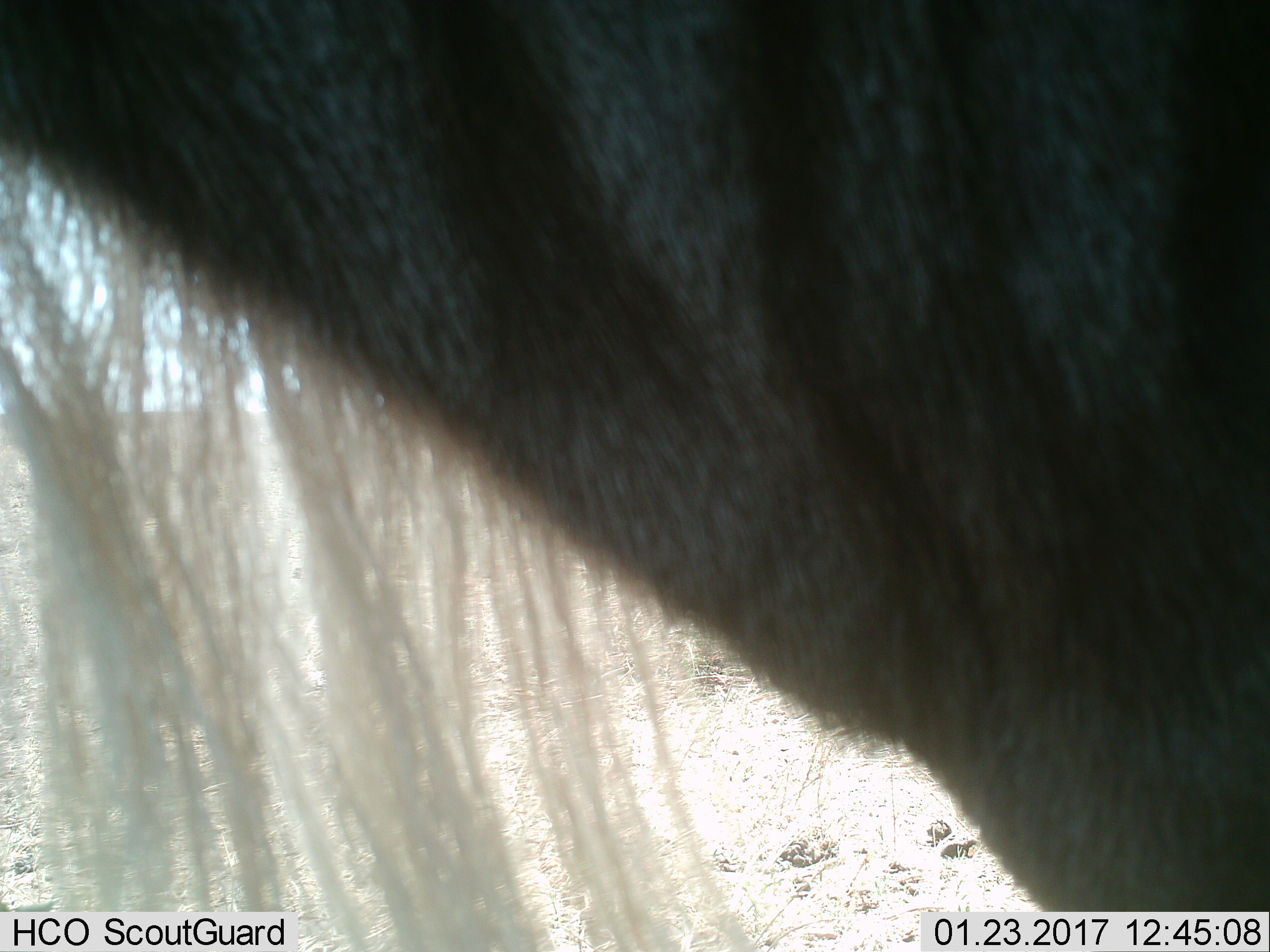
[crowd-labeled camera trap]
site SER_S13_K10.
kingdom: Animalia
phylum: Chordata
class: Mammalia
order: Artiodactyla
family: Bovidae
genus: Connochaetes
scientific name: Connochaetes taurinus taurinus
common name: blue wildebeest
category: wildebeestblue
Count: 1.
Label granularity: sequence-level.